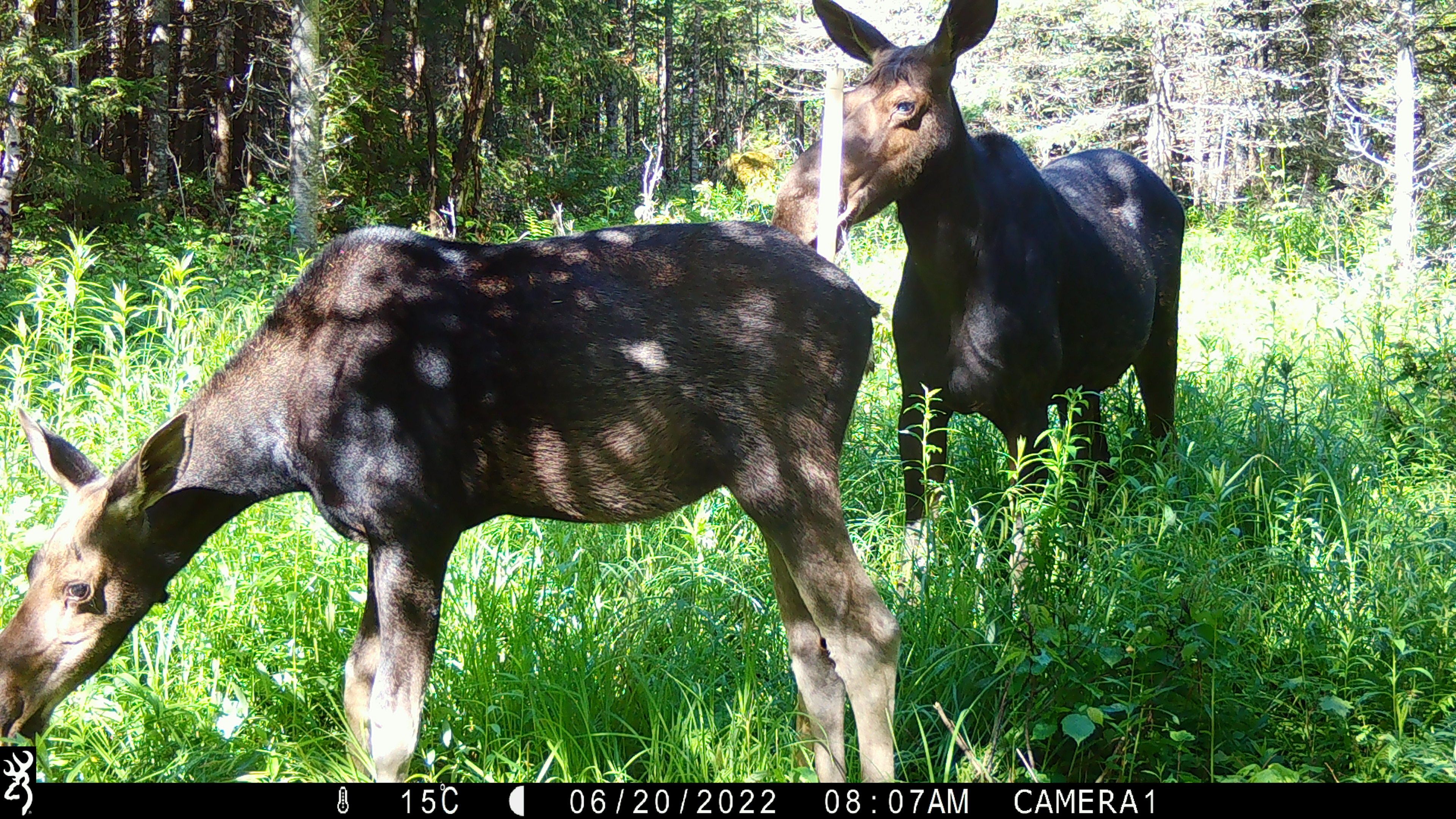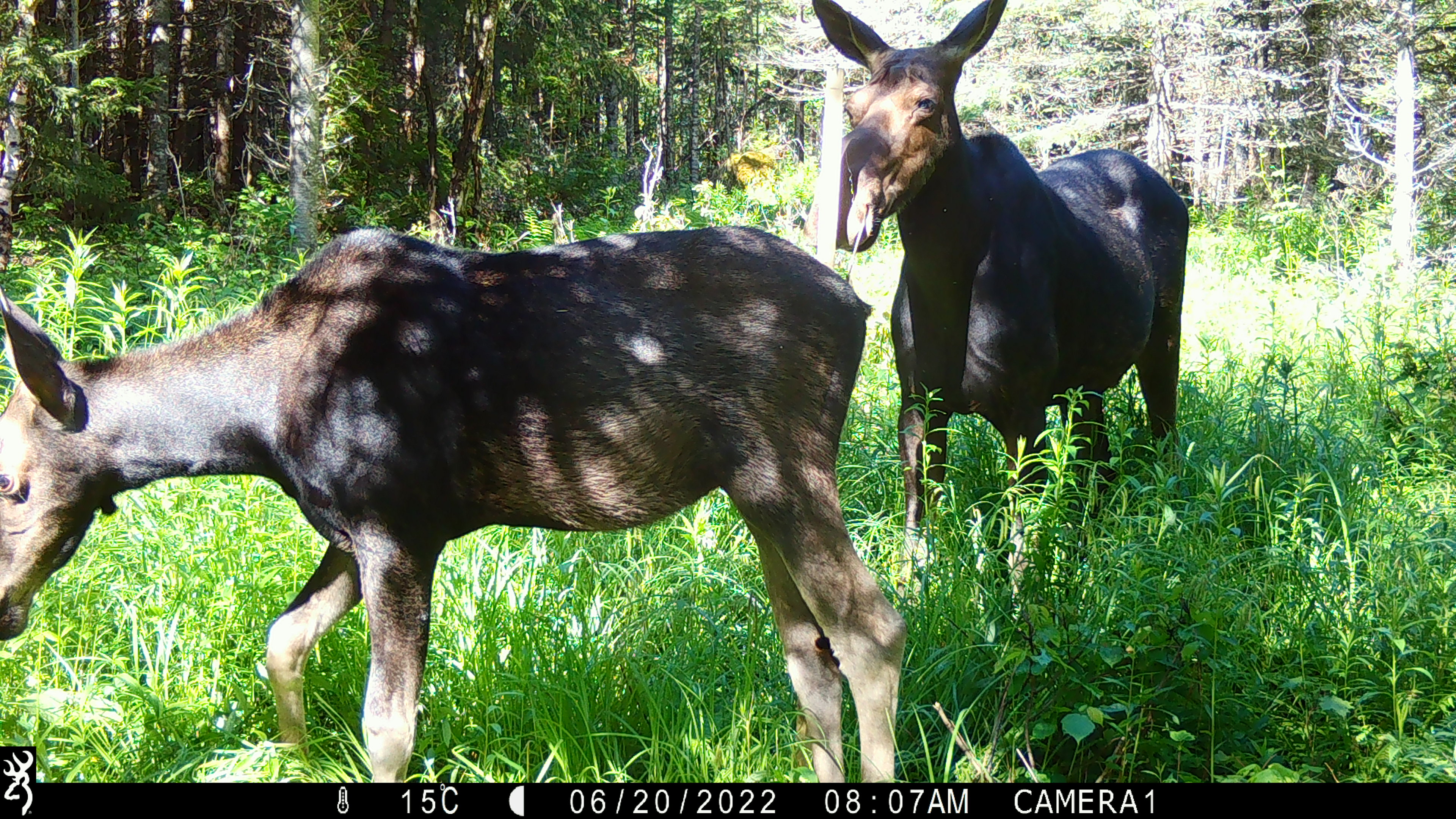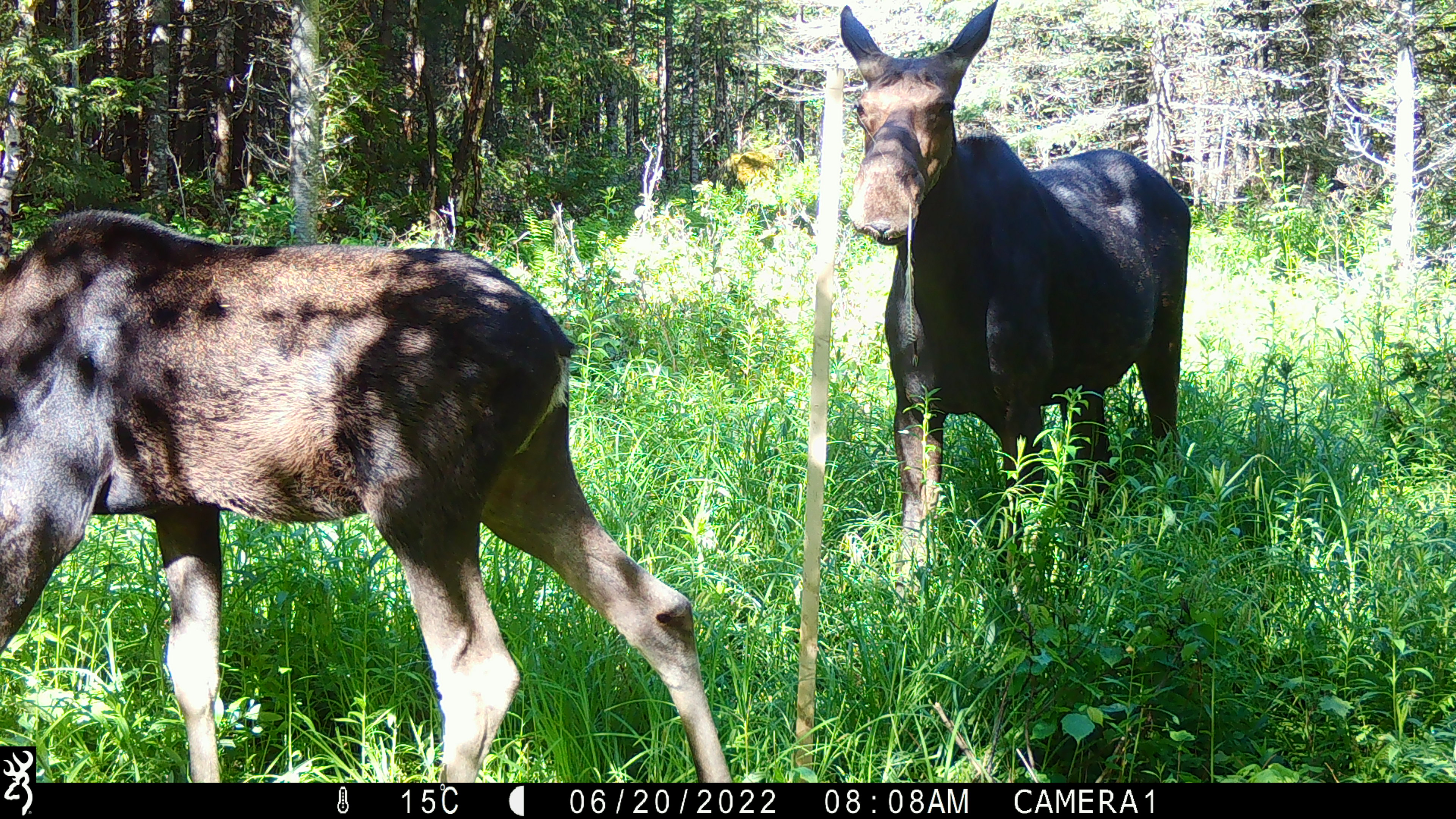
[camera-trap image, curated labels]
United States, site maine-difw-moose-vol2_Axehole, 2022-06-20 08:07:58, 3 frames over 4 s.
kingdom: Animalia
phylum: Chordata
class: Mammalia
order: Artiodactyla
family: Cervidae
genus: Alces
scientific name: Alces alces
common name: moose